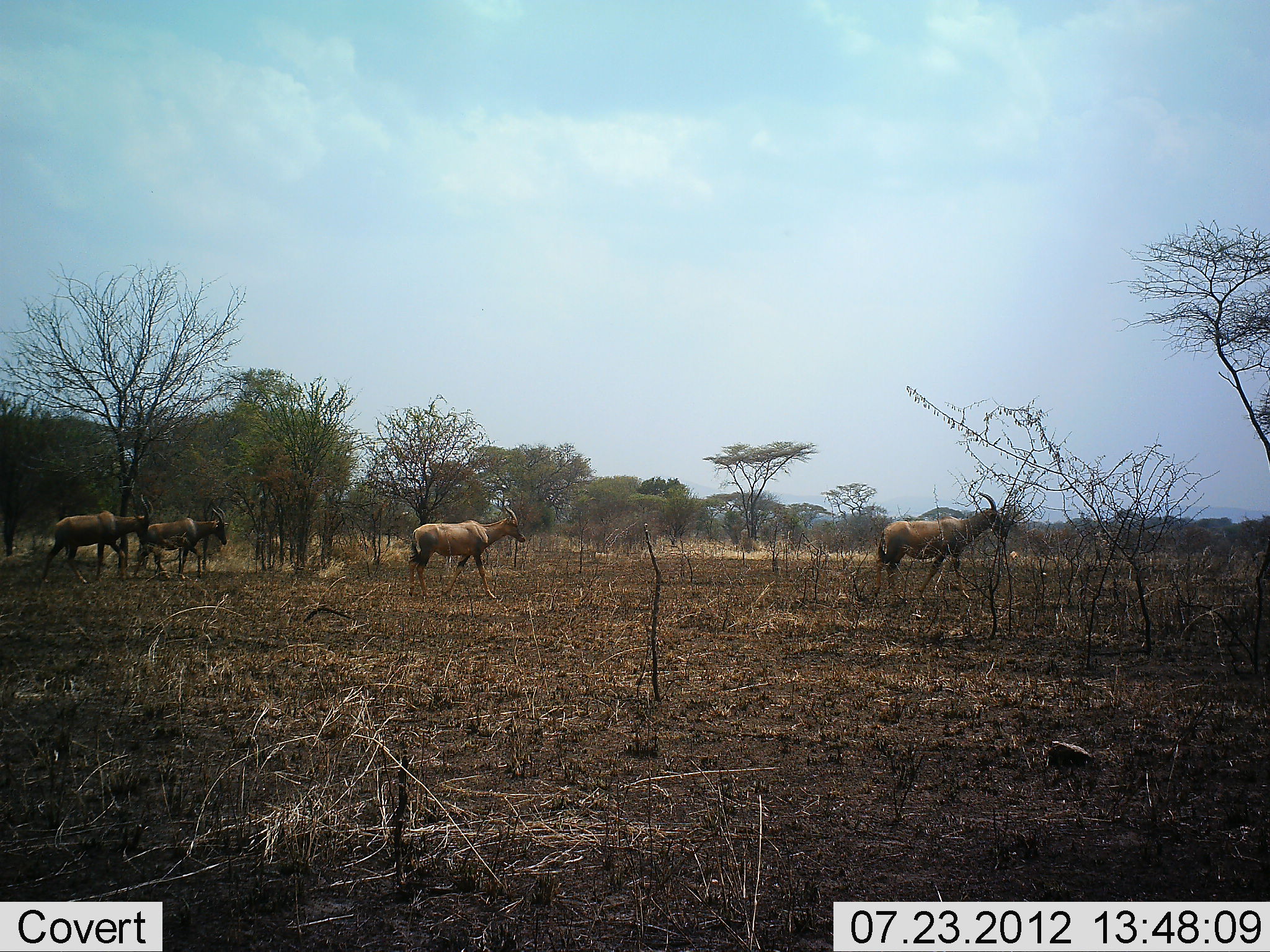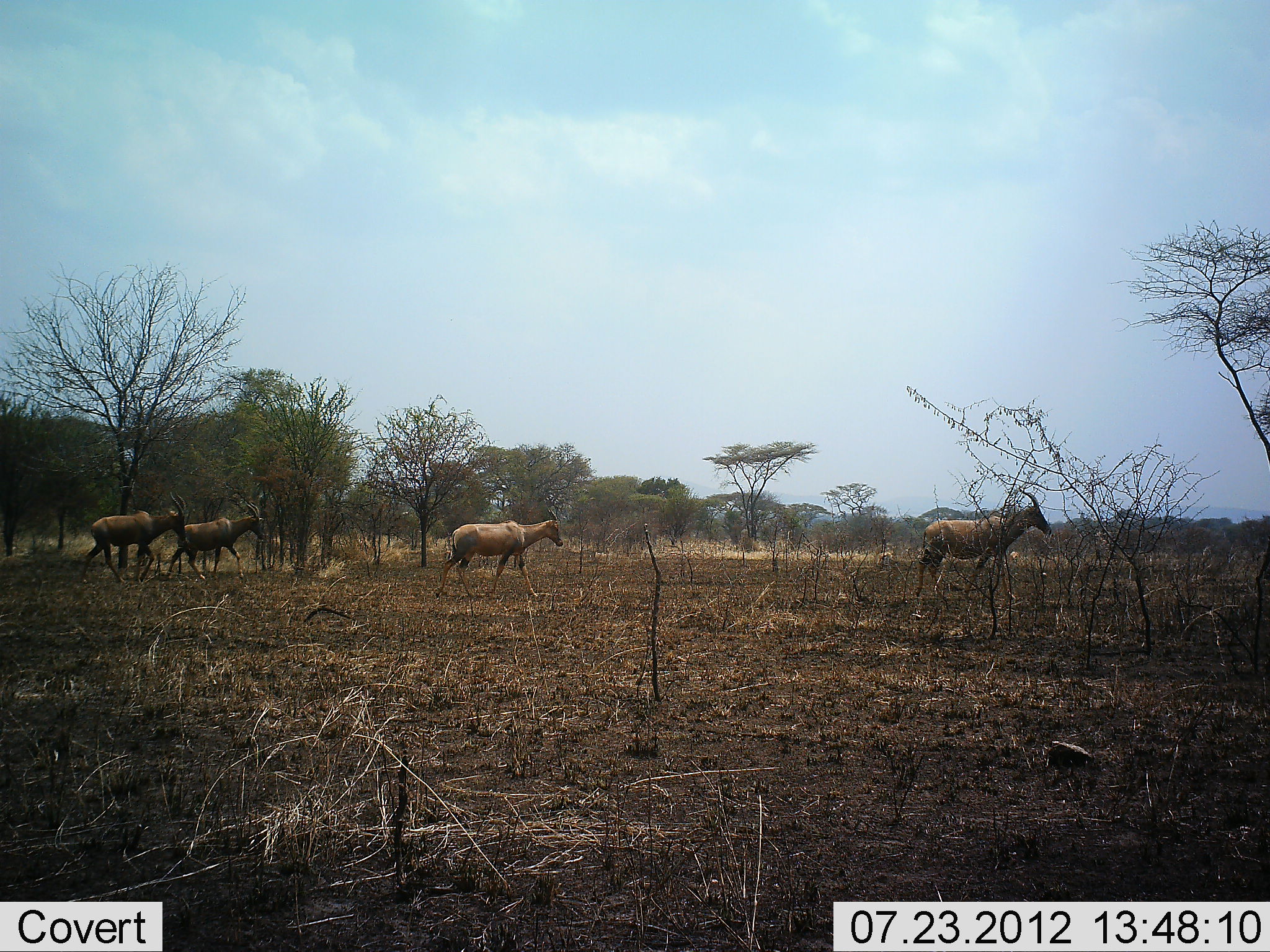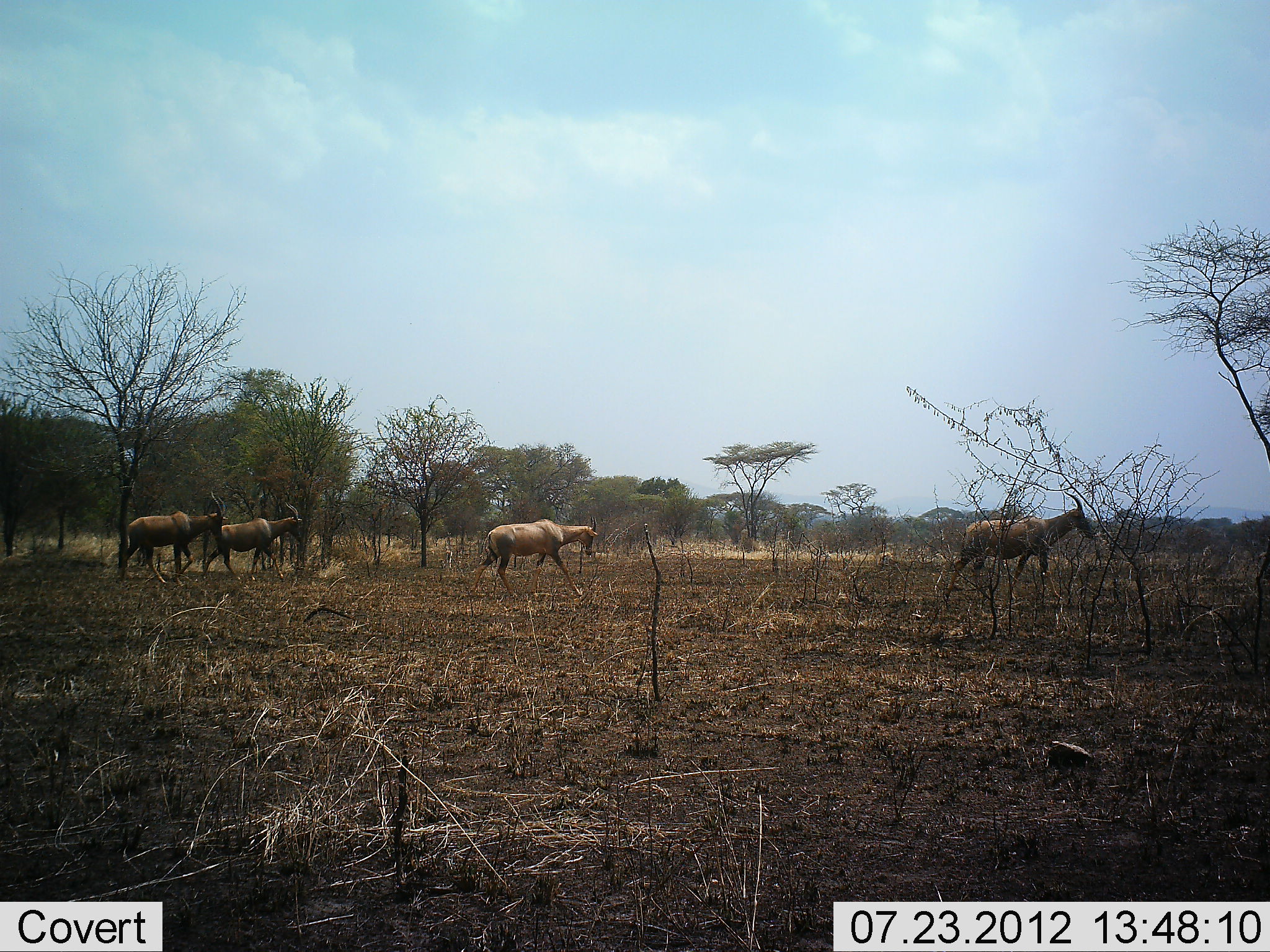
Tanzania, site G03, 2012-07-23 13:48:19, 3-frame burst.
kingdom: Animalia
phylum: Chordata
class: Mammalia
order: Artiodactyla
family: Bovidae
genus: Damaliscus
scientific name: Damaliscus lunatus jimela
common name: topi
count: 4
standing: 30%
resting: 0%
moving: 100%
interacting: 0%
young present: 0%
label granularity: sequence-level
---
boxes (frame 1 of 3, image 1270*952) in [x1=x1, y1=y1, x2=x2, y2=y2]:
animal: [x1=869, y1=491, x2=1008, y2=604]; [x1=404, y1=505, x2=526, y2=604]; [x1=40, y1=493, x2=156, y2=585]; [x1=135, y1=507, x2=229, y2=582]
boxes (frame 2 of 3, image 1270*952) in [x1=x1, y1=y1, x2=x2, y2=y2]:
animal: [x1=914, y1=488, x2=1053, y2=600]; [x1=434, y1=508, x2=564, y2=603]; [x1=76, y1=490, x2=188, y2=584]; [x1=163, y1=500, x2=268, y2=583]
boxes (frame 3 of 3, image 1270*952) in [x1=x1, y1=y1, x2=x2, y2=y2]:
animal: [x1=944, y1=490, x2=1095, y2=603]; [x1=469, y1=515, x2=601, y2=600]; [x1=115, y1=491, x2=228, y2=586]; [x1=201, y1=501, x2=306, y2=582]